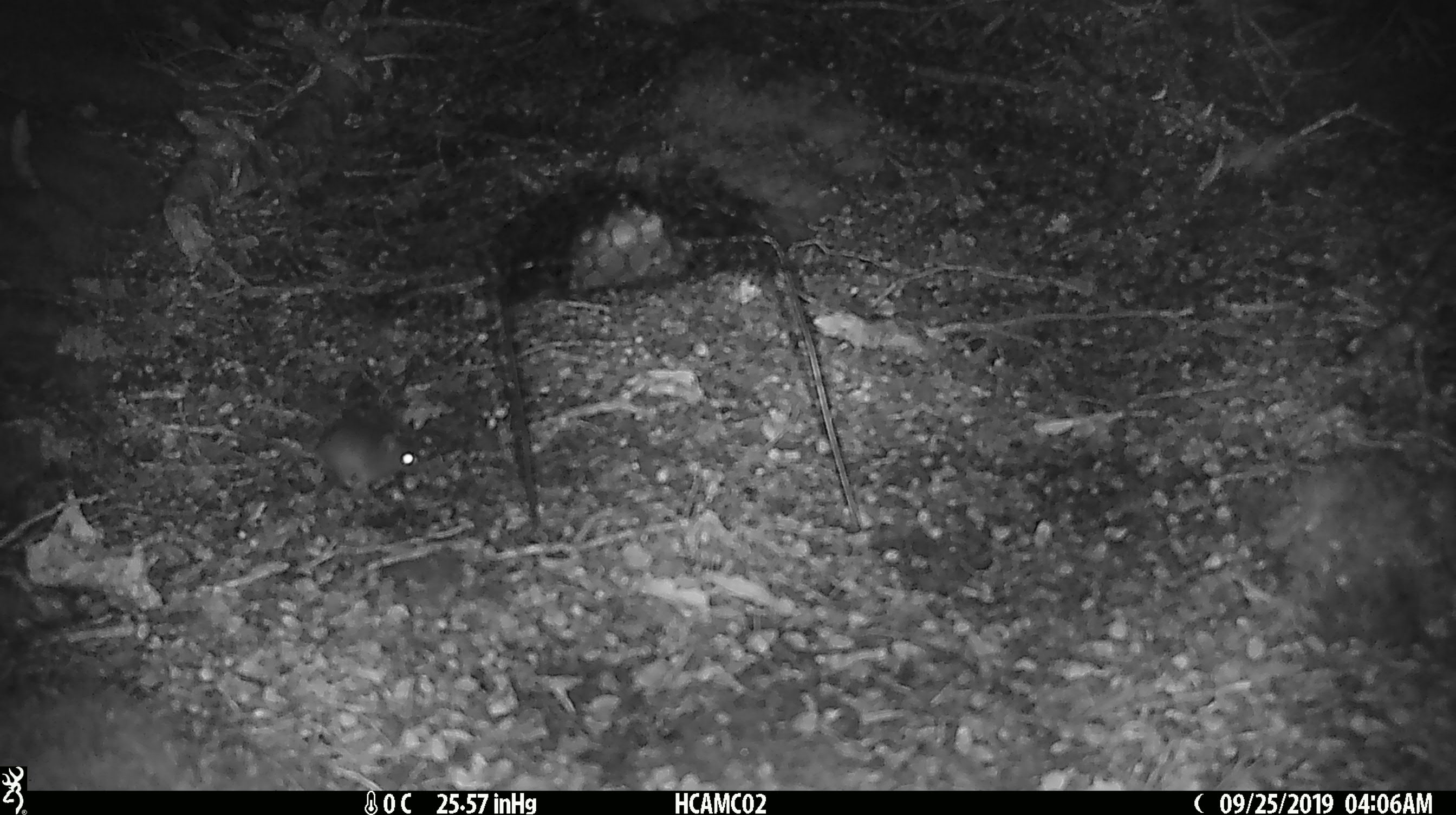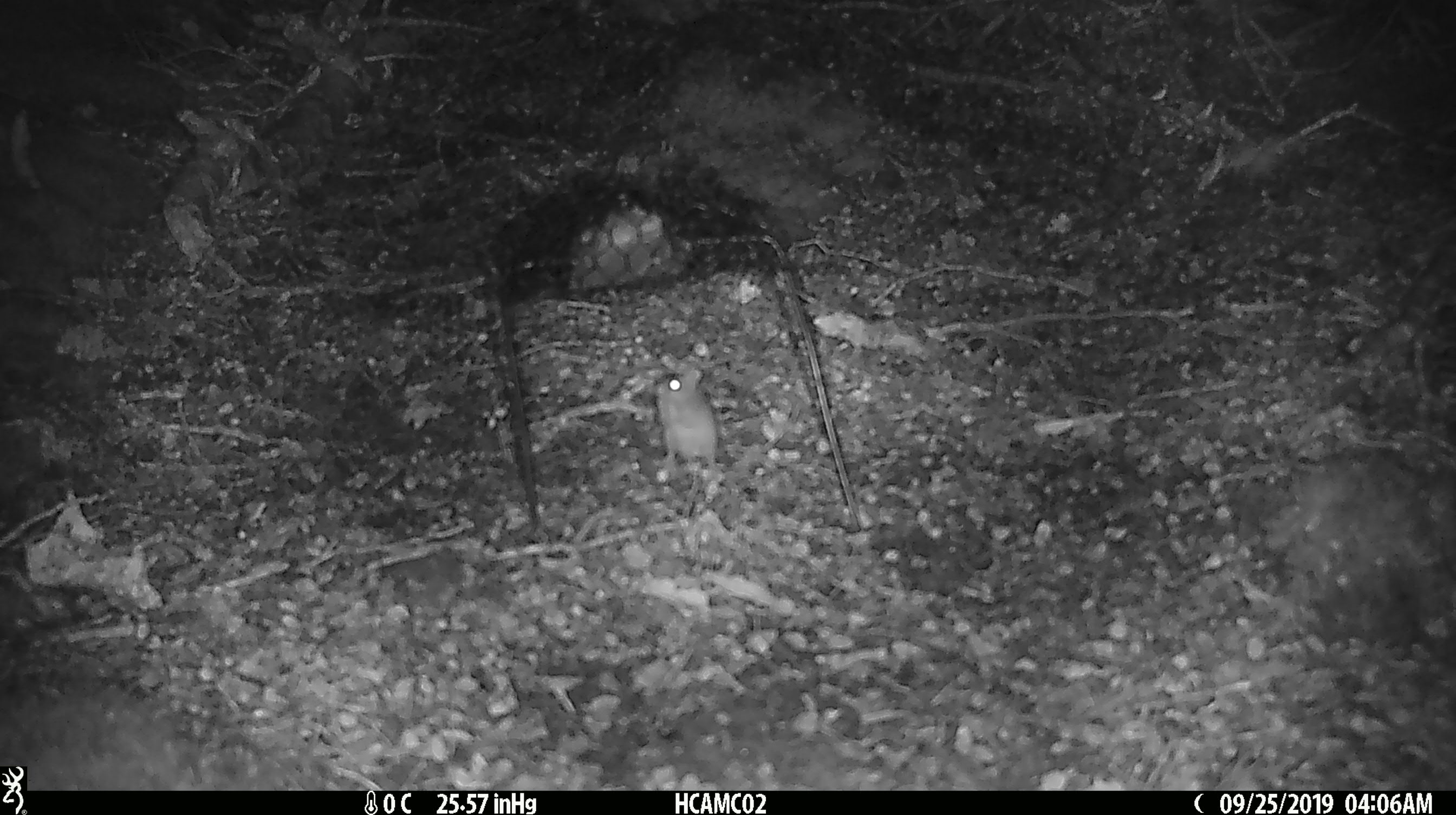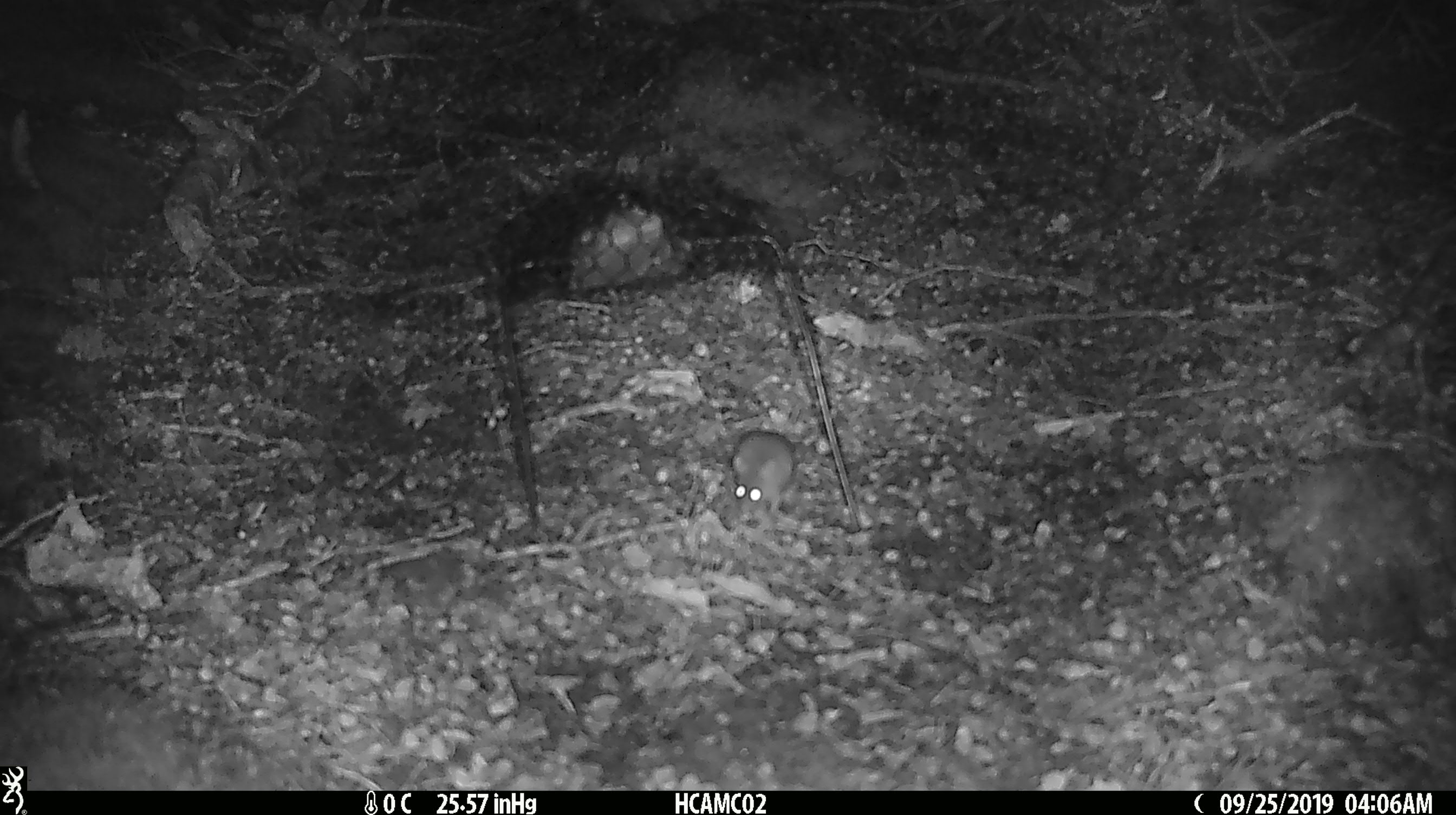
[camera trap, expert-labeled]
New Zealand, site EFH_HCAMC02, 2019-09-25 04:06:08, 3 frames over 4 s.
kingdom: Animalia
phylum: Chordata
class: Mammalia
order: Rodentia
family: Muridae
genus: Mus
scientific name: Mus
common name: mouse